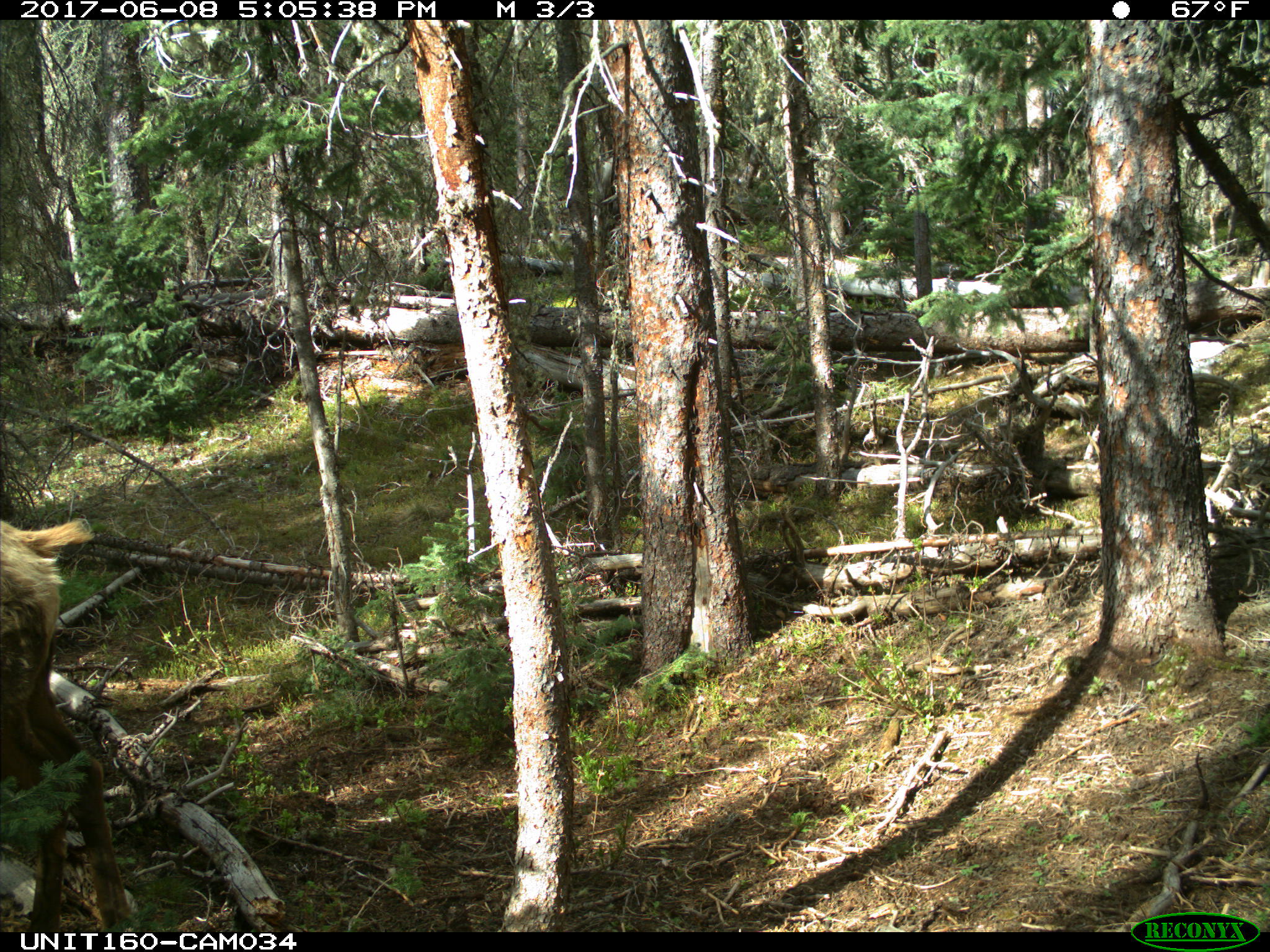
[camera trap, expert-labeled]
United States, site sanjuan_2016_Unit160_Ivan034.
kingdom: Animalia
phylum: Chordata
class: Mammalia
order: Artiodactyla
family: Cervidae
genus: Cervus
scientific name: Cervus elaphus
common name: red deer